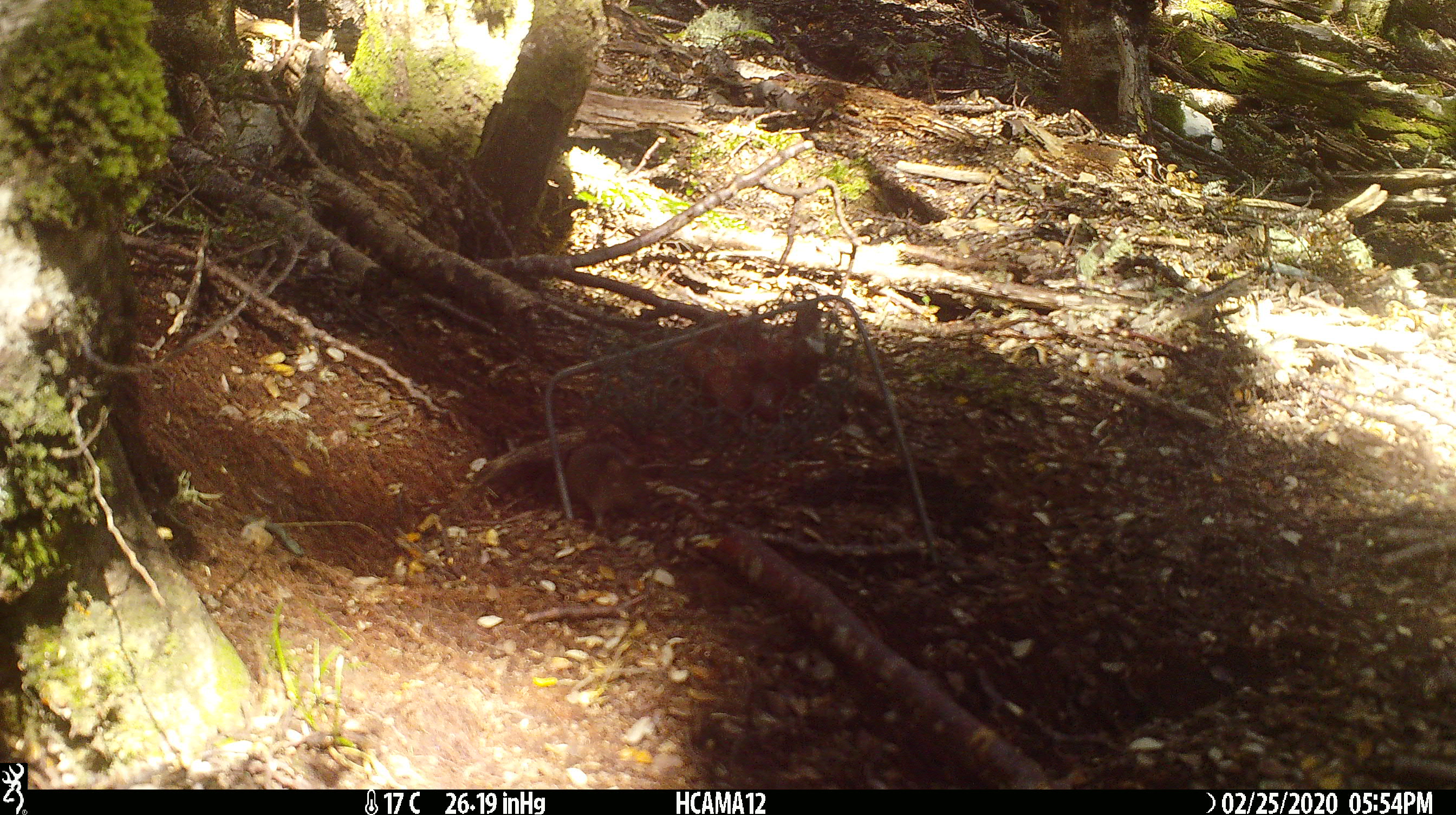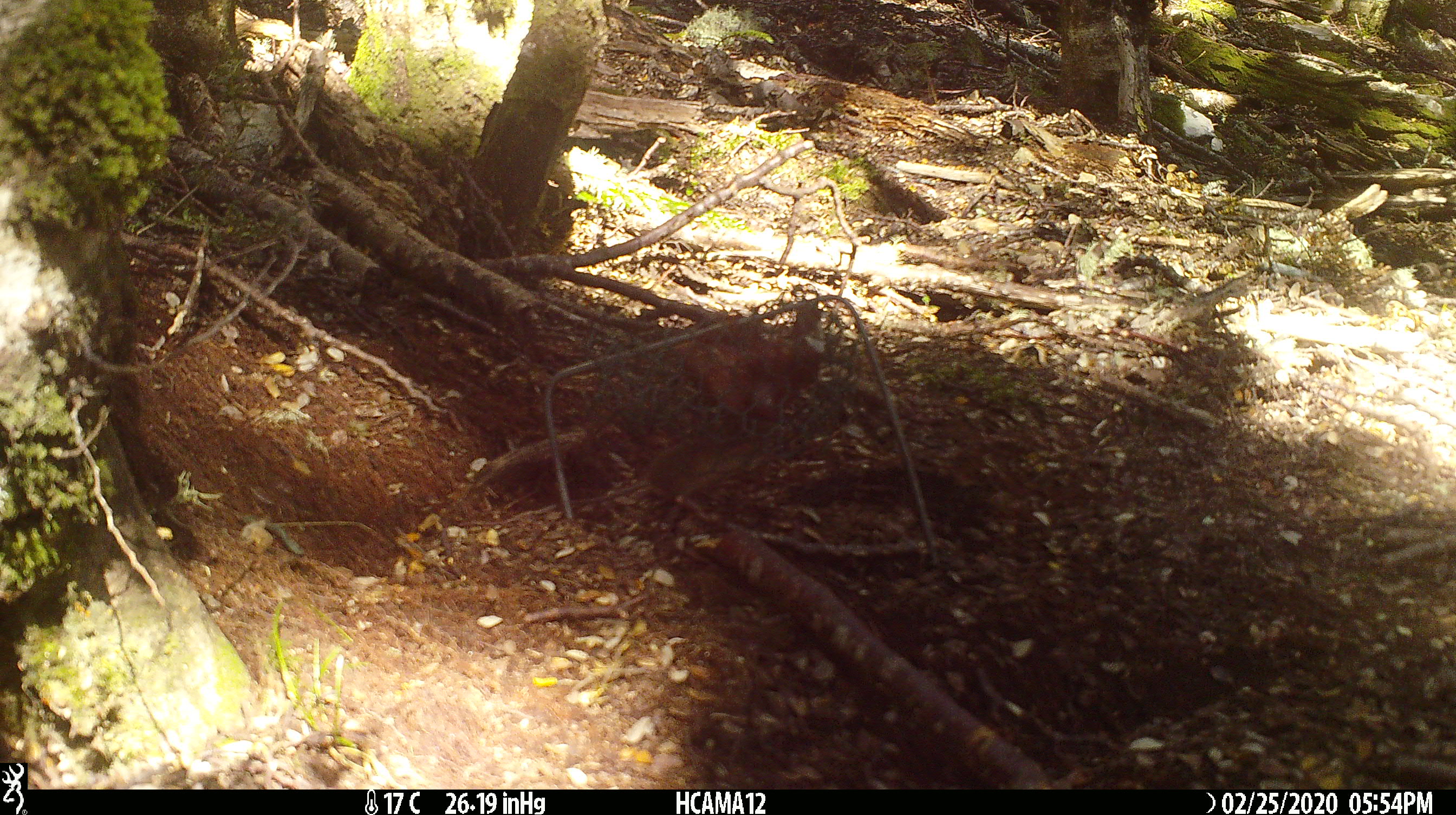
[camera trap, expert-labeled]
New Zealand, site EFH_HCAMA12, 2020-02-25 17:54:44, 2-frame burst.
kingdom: Animalia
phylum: Chordata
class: Mammalia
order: Rodentia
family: Muridae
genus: Mus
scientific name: Mus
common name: mouse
Mouse (Mus).